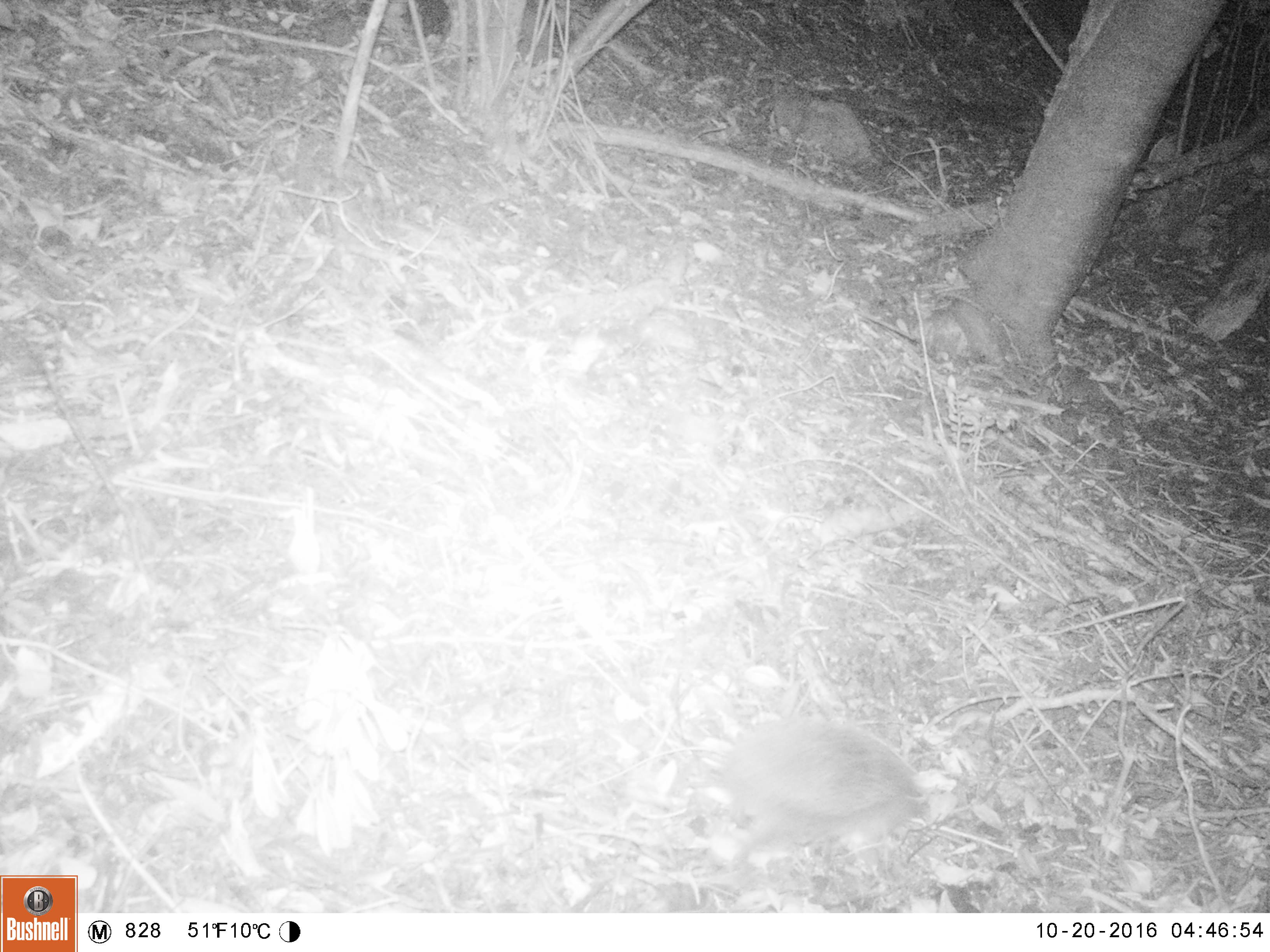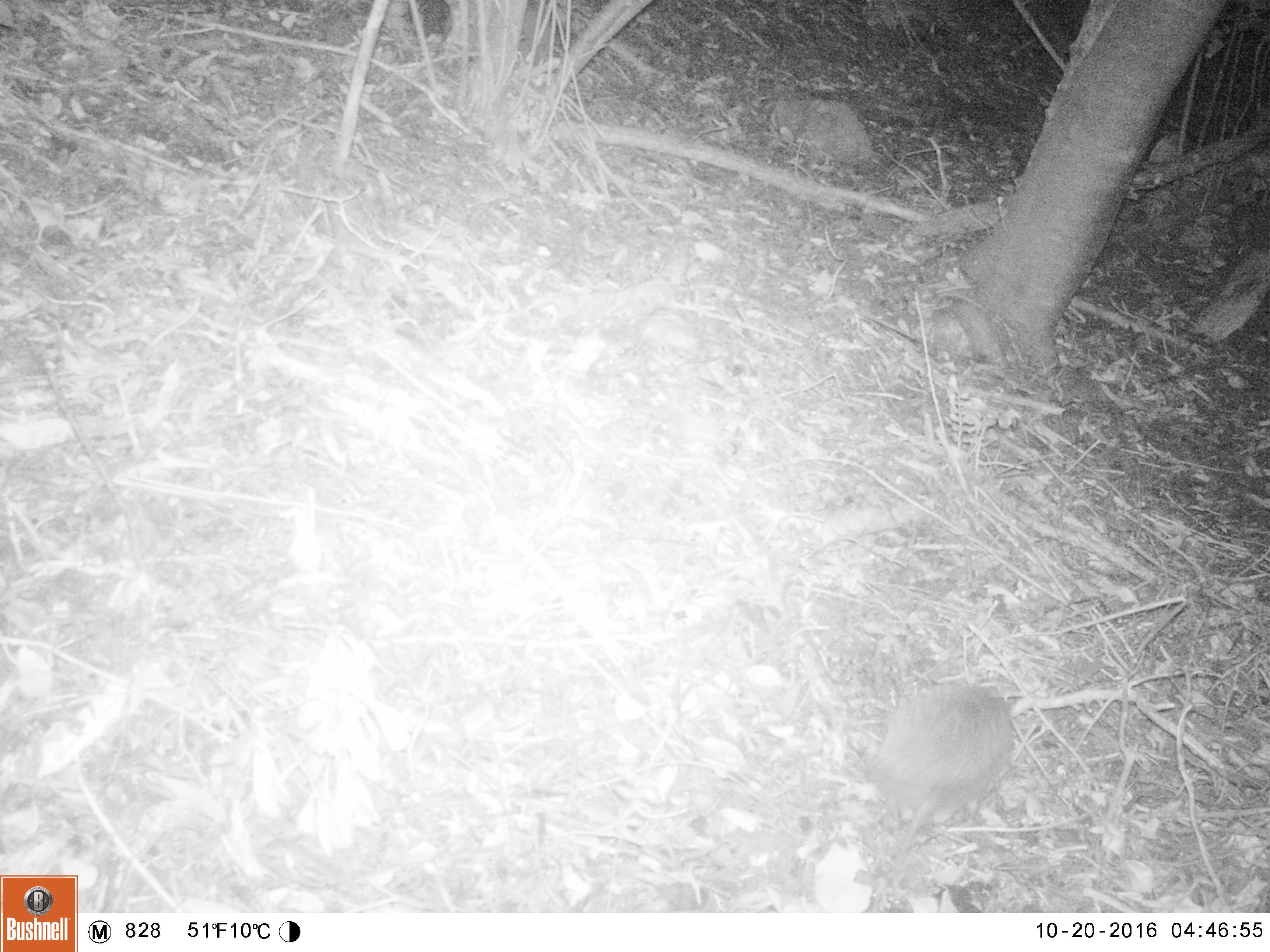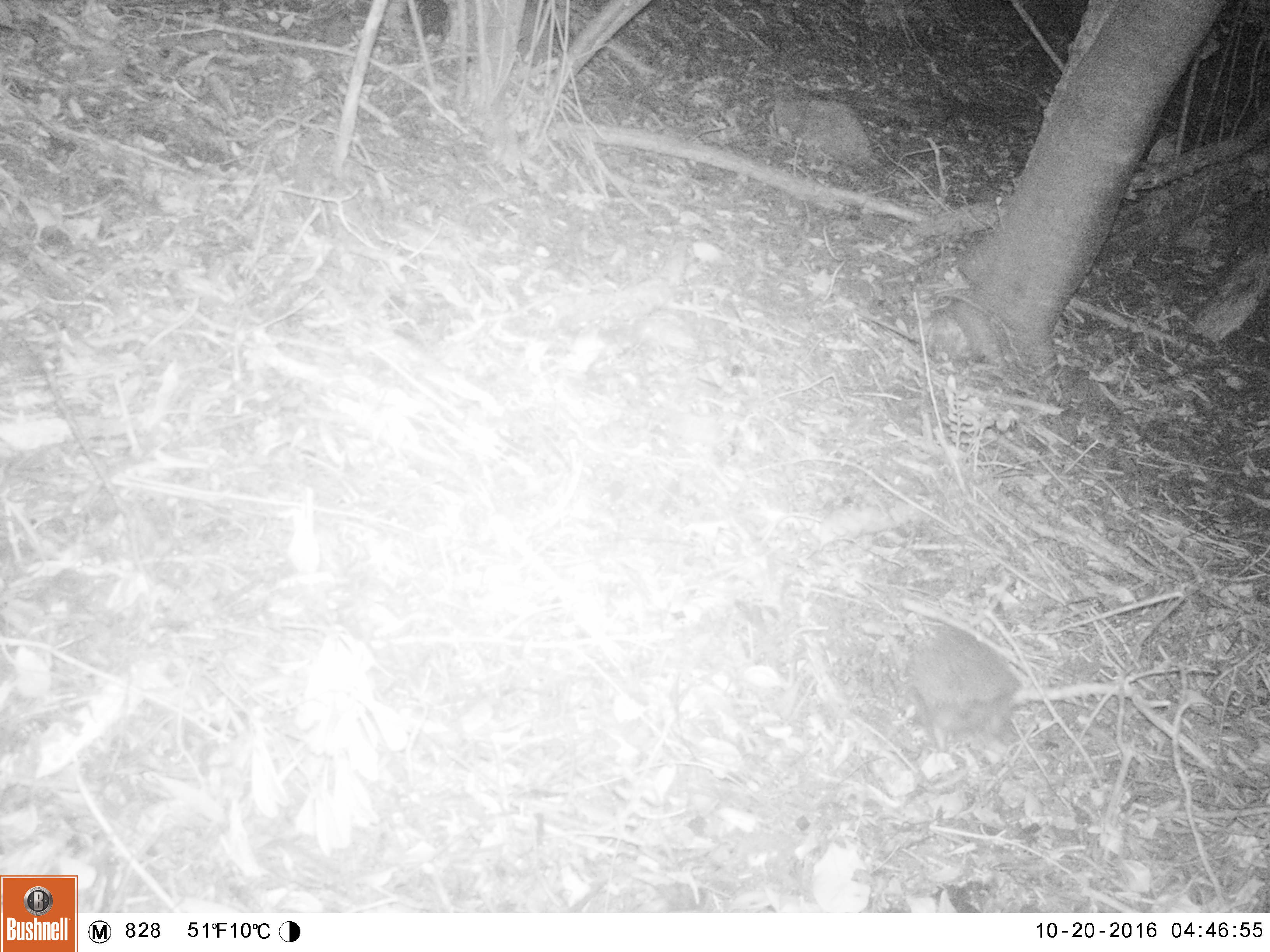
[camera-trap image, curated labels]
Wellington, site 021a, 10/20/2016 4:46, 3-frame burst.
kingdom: Animalia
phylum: Chordata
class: Mammalia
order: Eulipotyphla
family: Erinaceidae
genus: Erinaceus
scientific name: Erinaceus europaeus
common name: hedgehog